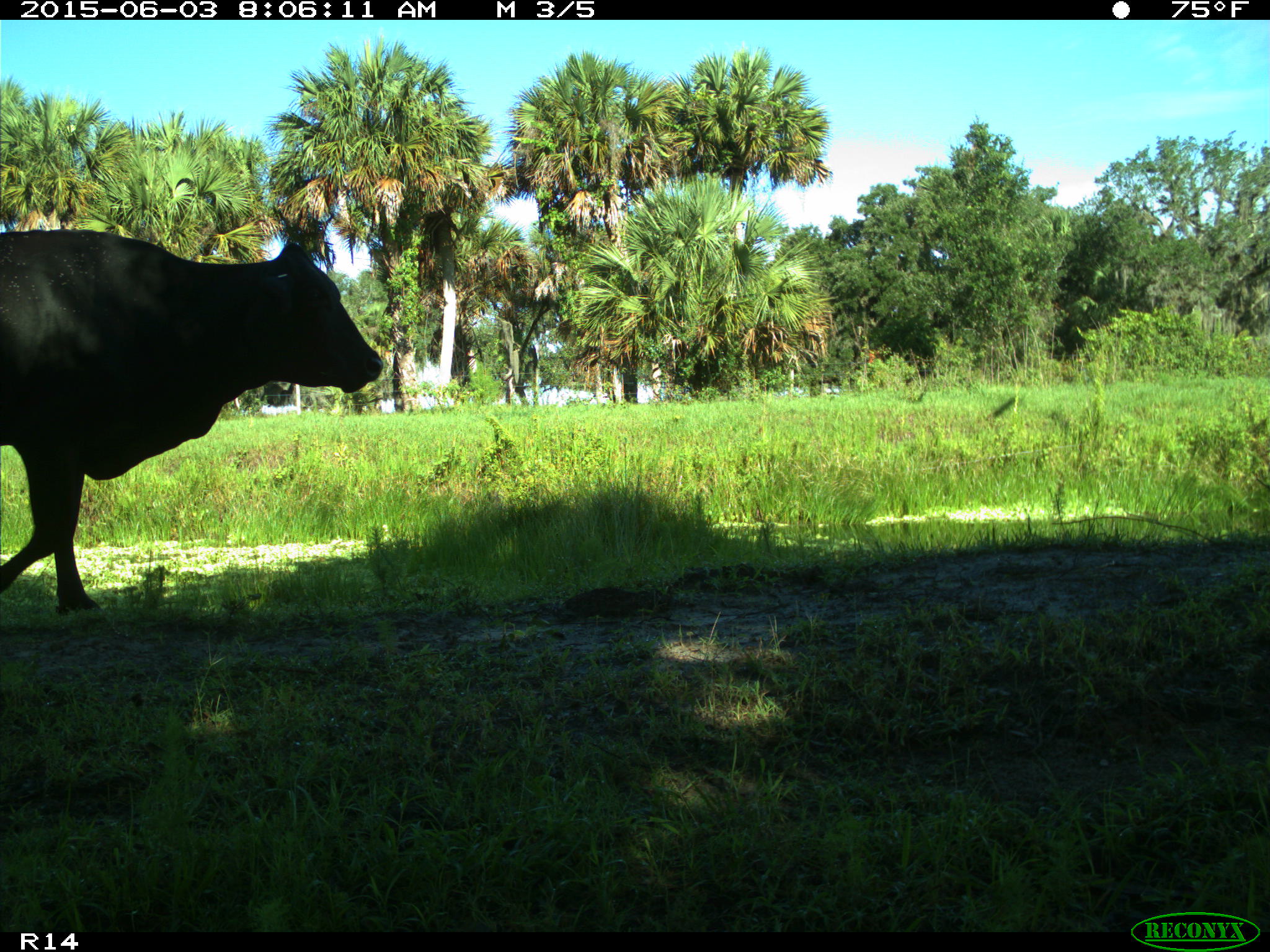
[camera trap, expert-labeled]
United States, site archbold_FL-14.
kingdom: Animalia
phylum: Chordata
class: Mammalia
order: Artiodactyla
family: Bovidae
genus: Bos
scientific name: Bos taurus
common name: domestic cow